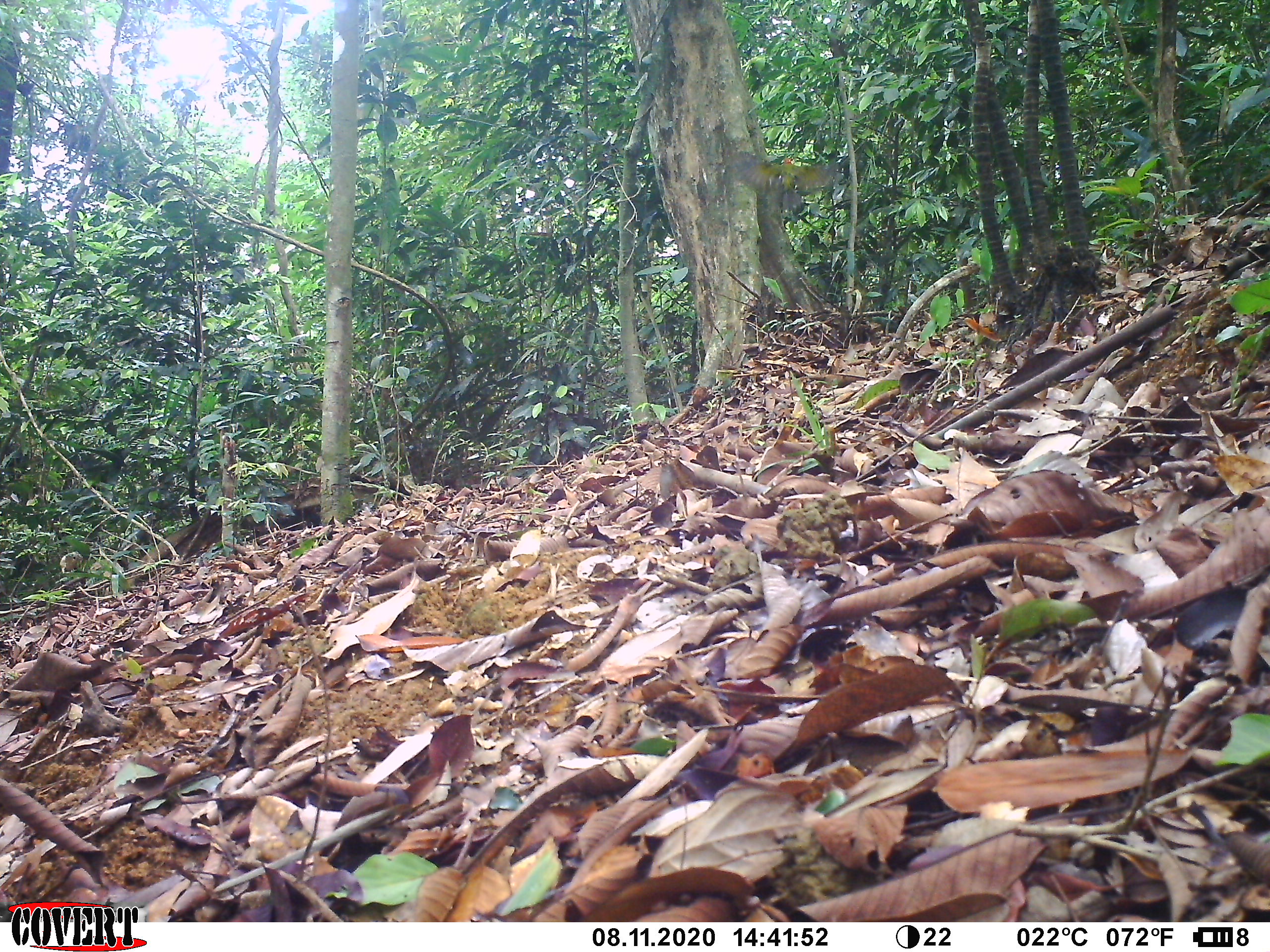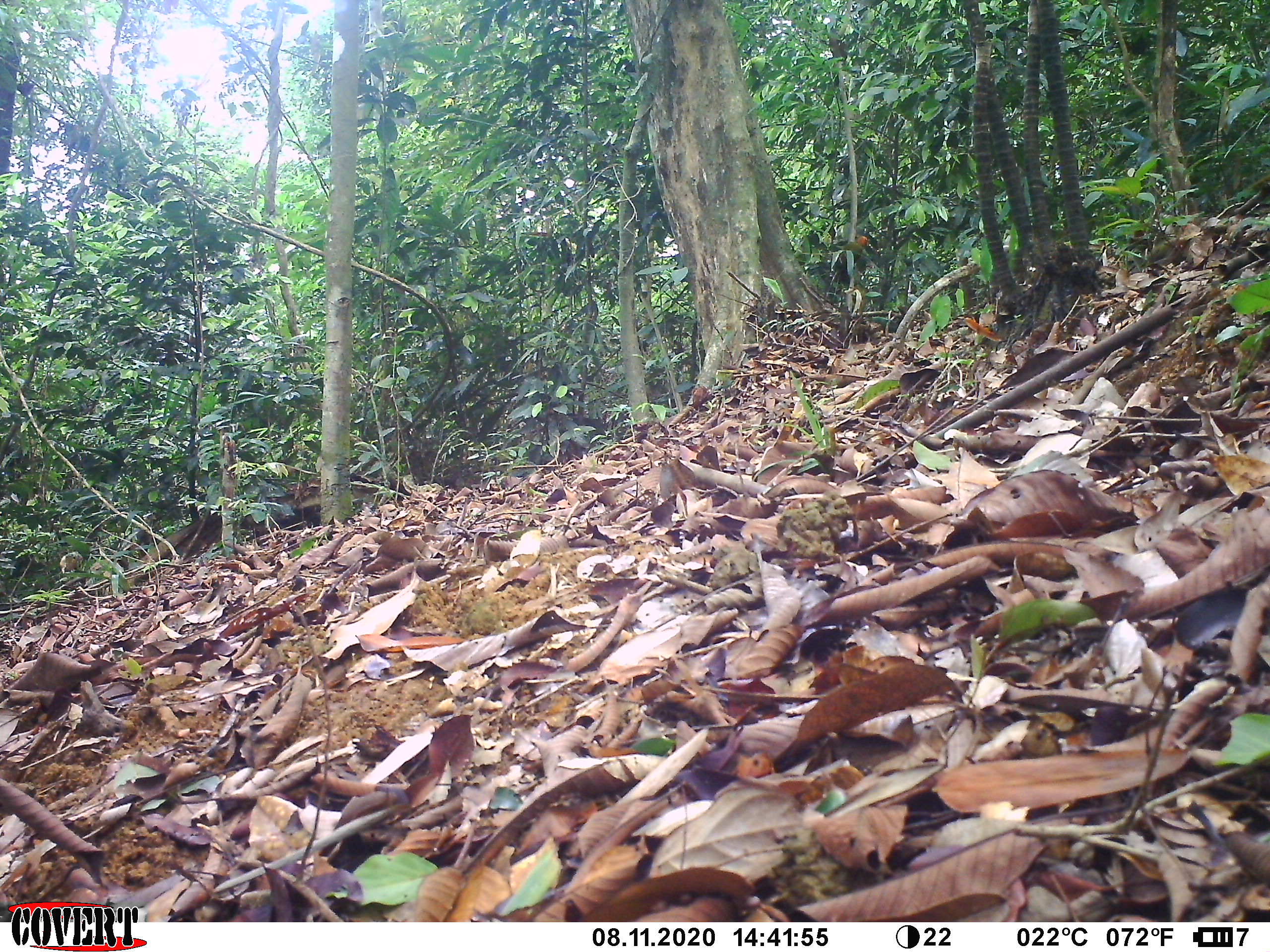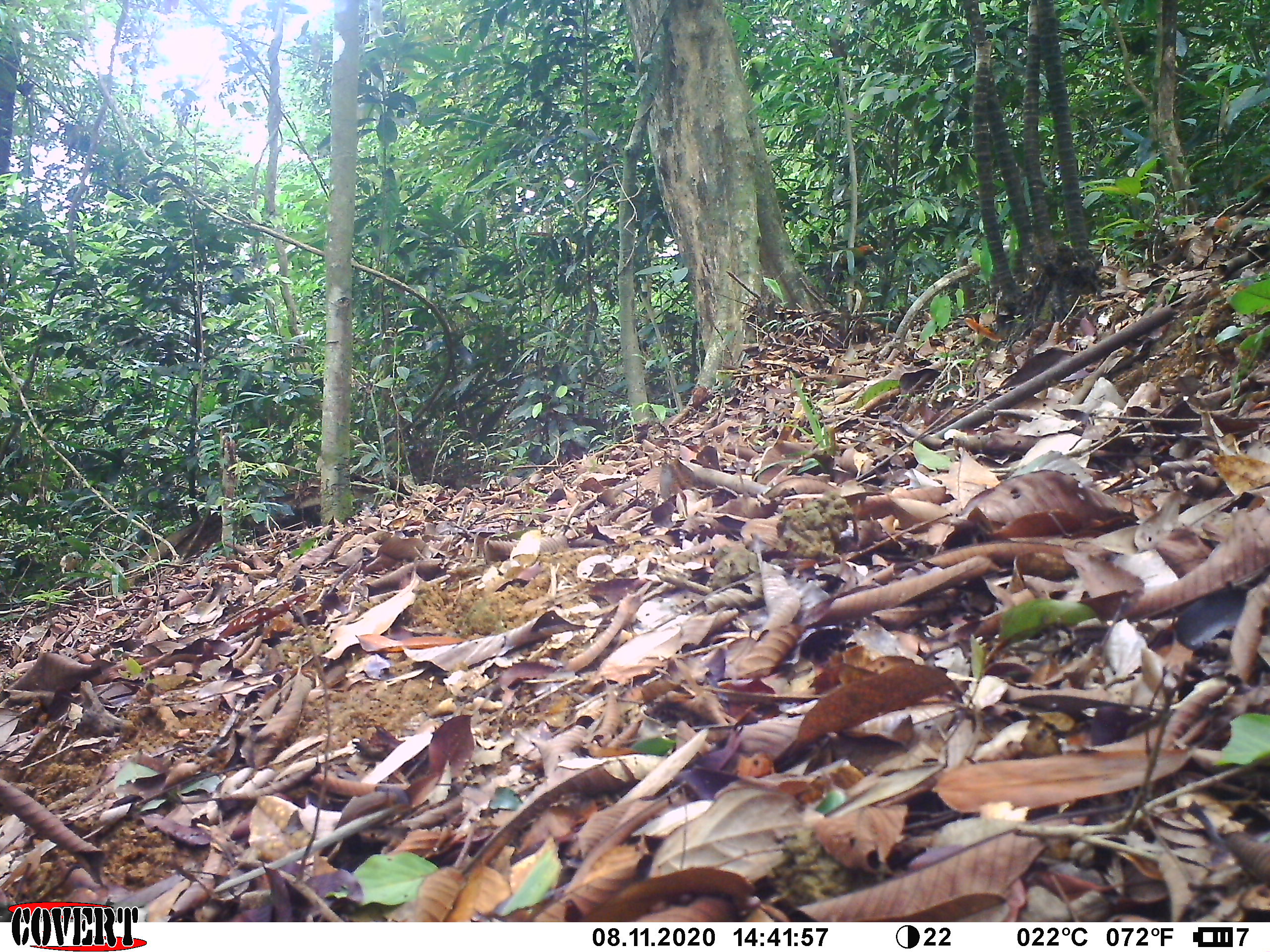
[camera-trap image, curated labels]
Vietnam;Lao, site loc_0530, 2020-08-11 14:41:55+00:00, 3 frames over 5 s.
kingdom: Animalia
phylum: Chordata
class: Aves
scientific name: Aves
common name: bird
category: unidentified bird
Unidentified bird (bird) (Aves). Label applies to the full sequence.